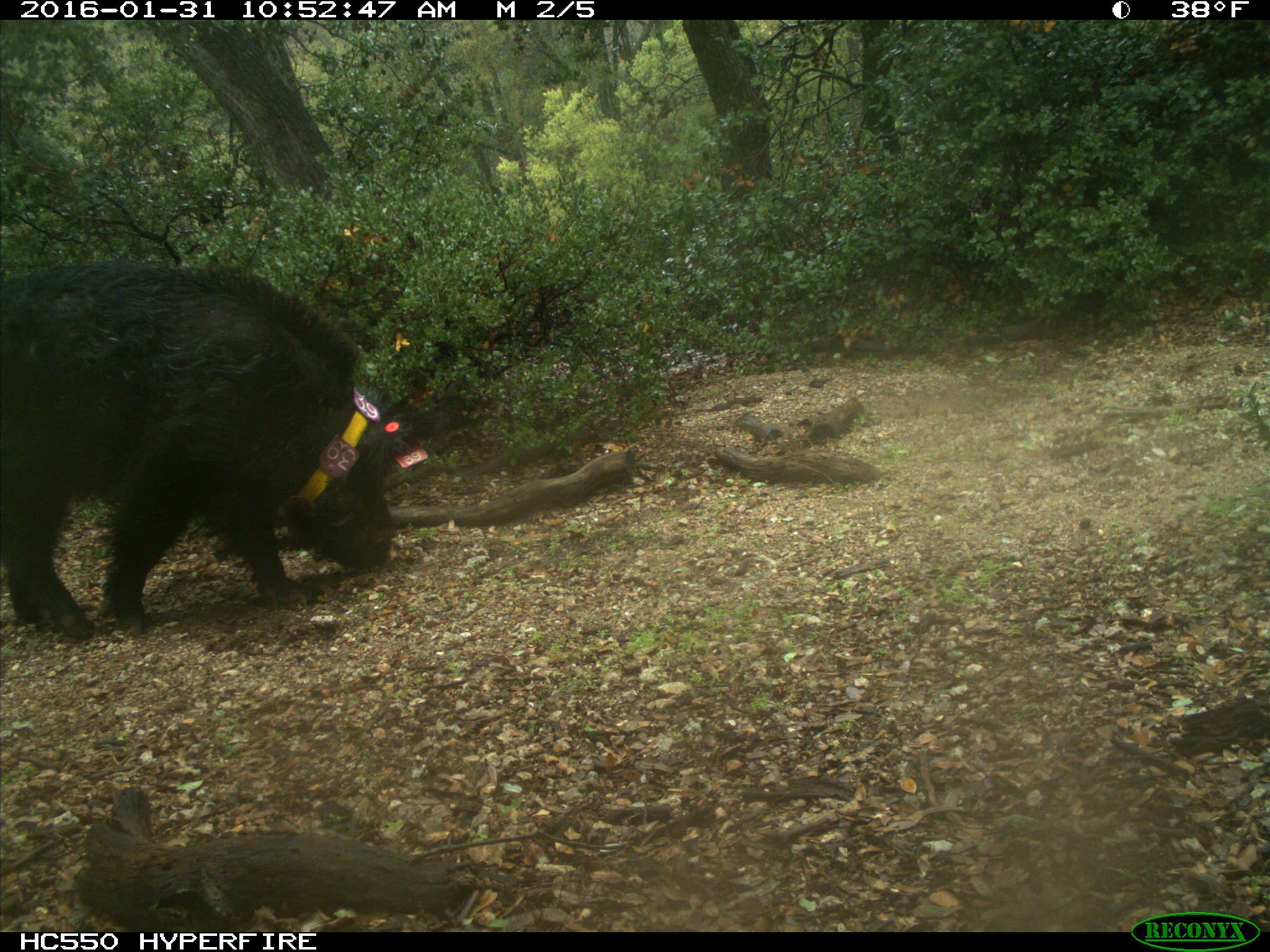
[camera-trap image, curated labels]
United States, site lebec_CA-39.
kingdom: Animalia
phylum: Chordata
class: Mammalia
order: Artiodactyla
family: Suidae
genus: Sus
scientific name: Sus scrofa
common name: wild boar